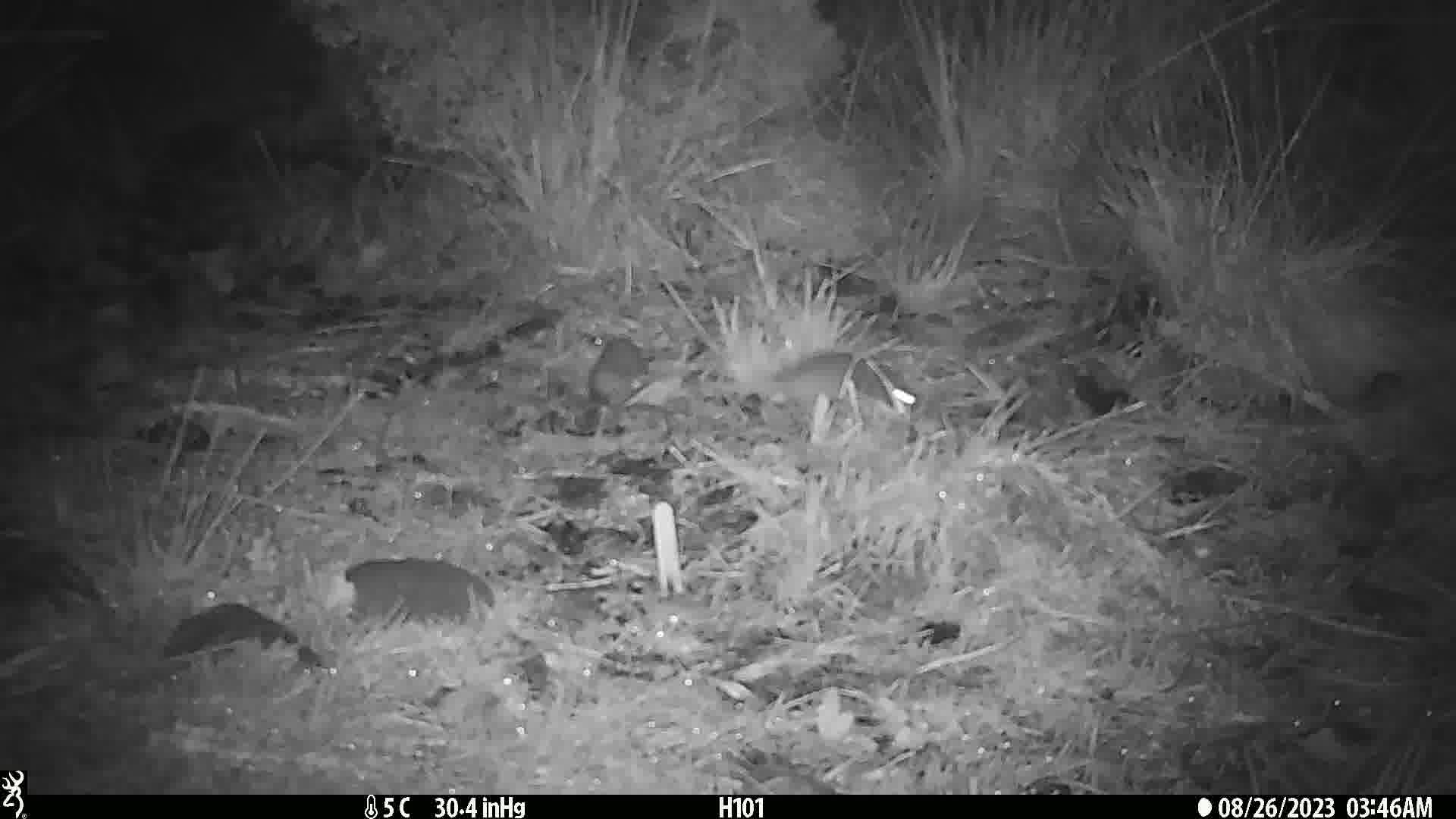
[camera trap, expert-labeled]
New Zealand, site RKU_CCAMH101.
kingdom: Animalia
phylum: Chordata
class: Mammalia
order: Rodentia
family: Muridae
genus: Rattus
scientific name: Rattus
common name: rat